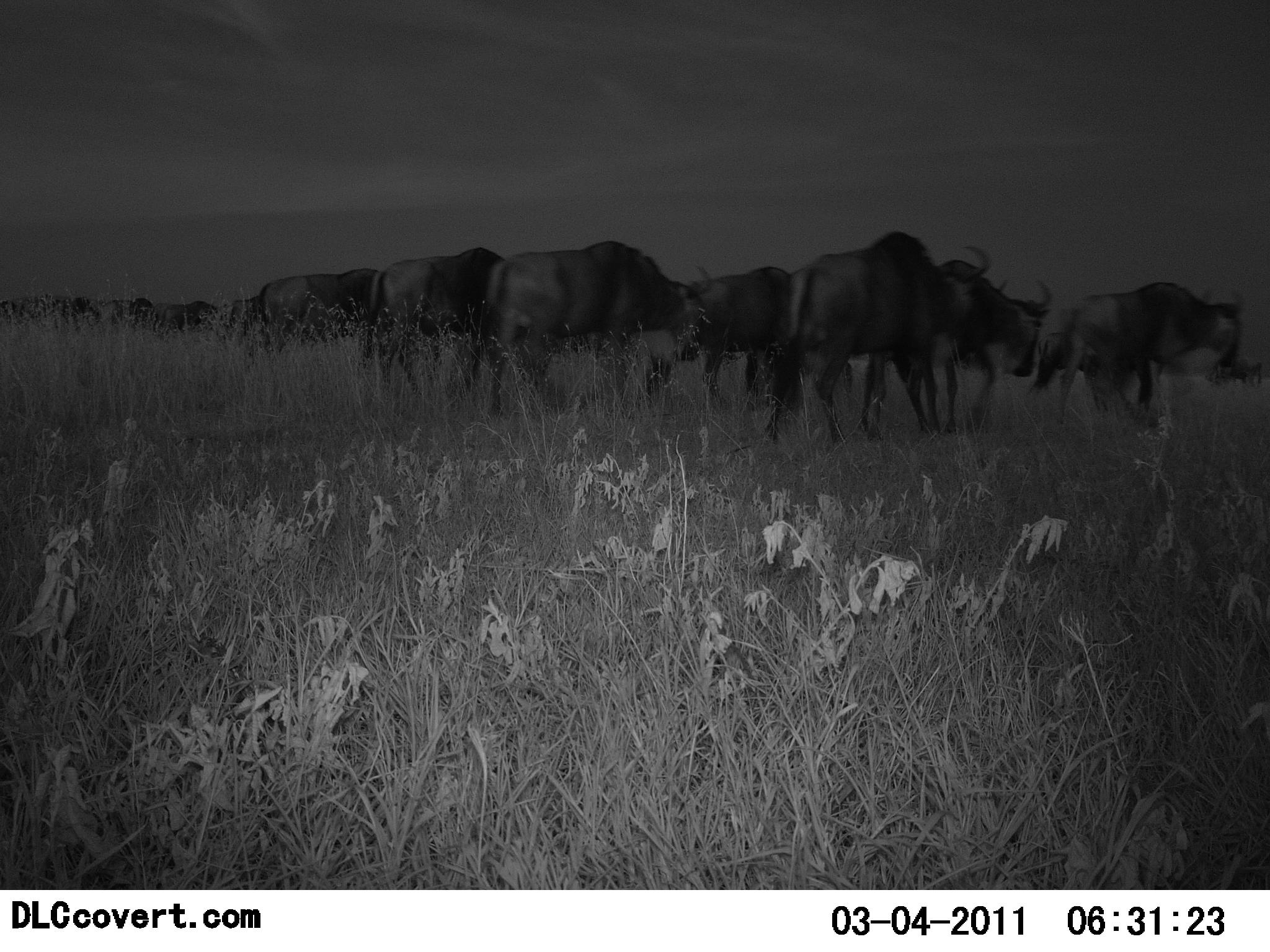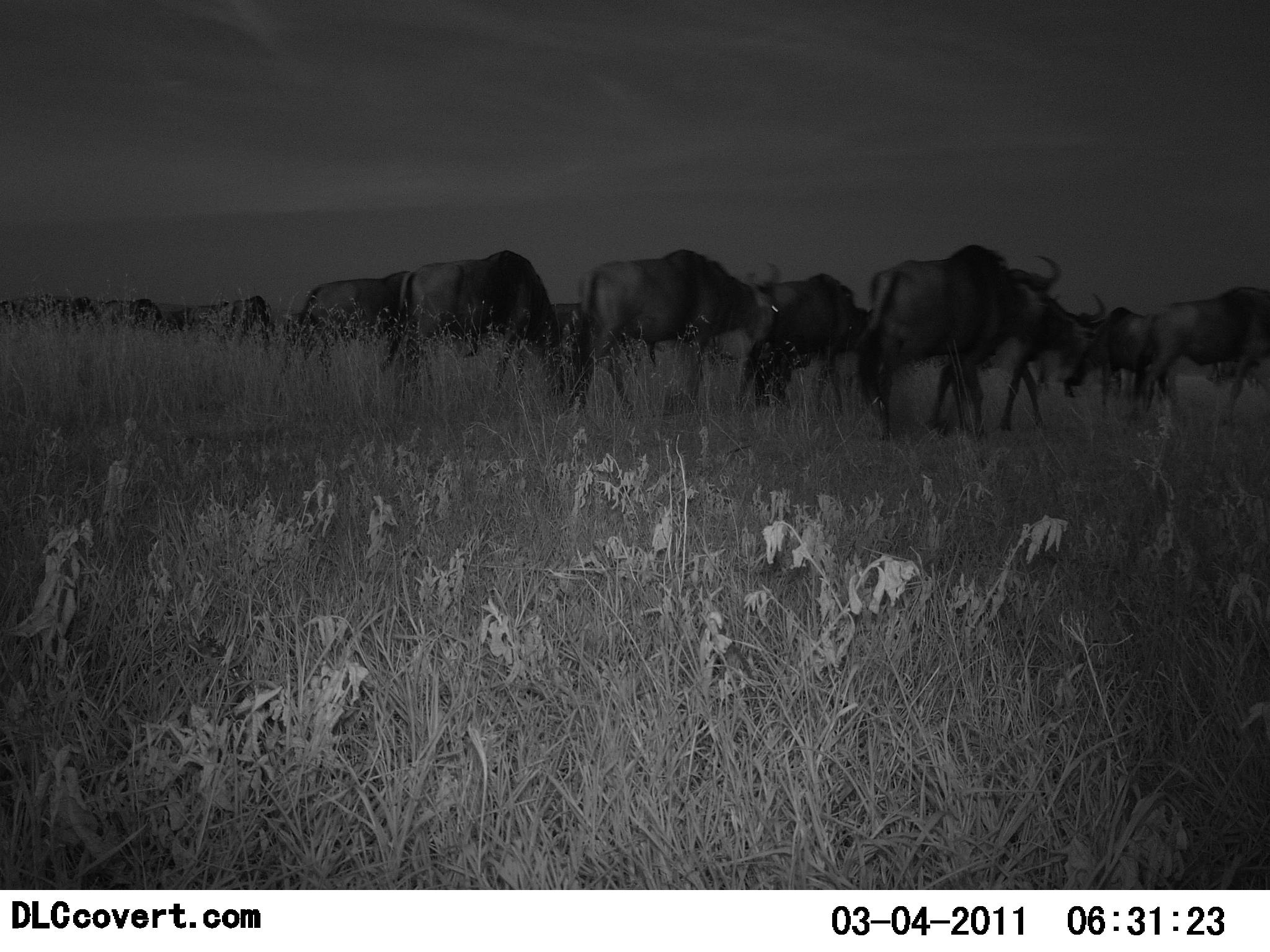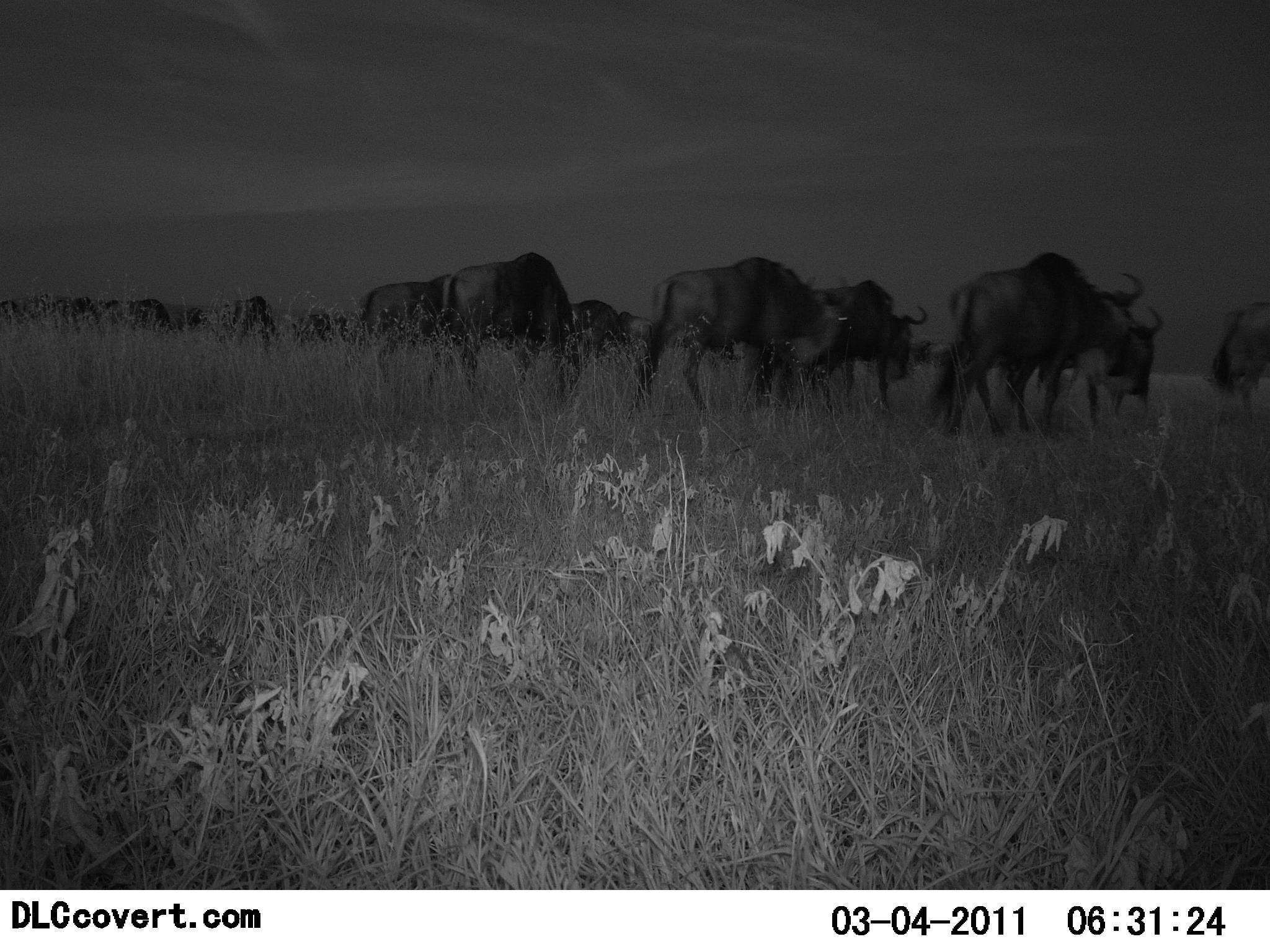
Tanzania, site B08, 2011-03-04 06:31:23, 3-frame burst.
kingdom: Animalia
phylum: Chordata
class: Mammalia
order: Artiodactyla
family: Bovidae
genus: Connochaetes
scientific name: Connochaetes taurinus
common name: blue wildebeest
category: wildebeest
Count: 11-50.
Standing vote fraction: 8%.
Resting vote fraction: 0%.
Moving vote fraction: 100%.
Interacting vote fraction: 0%.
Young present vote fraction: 0%.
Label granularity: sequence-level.